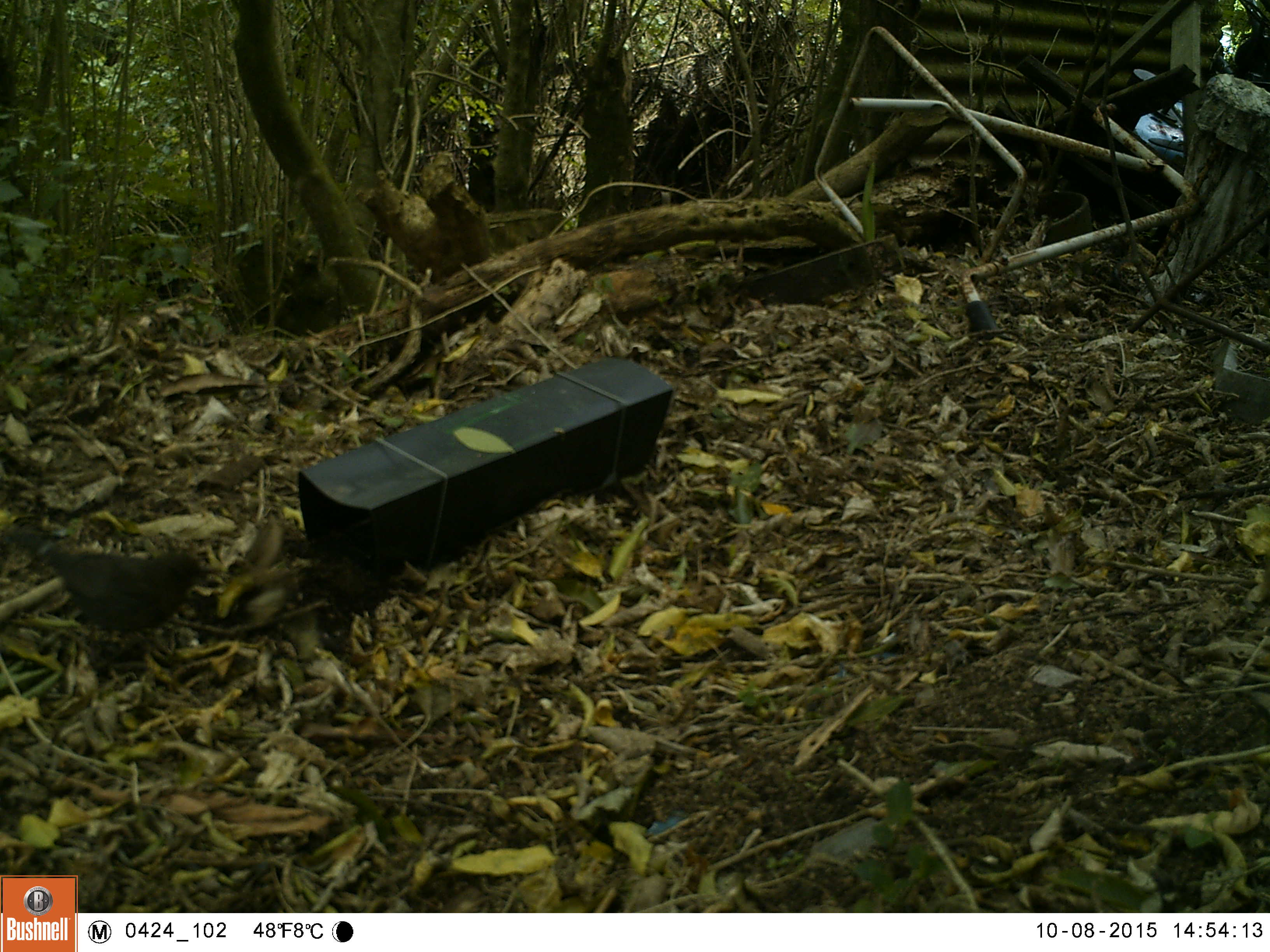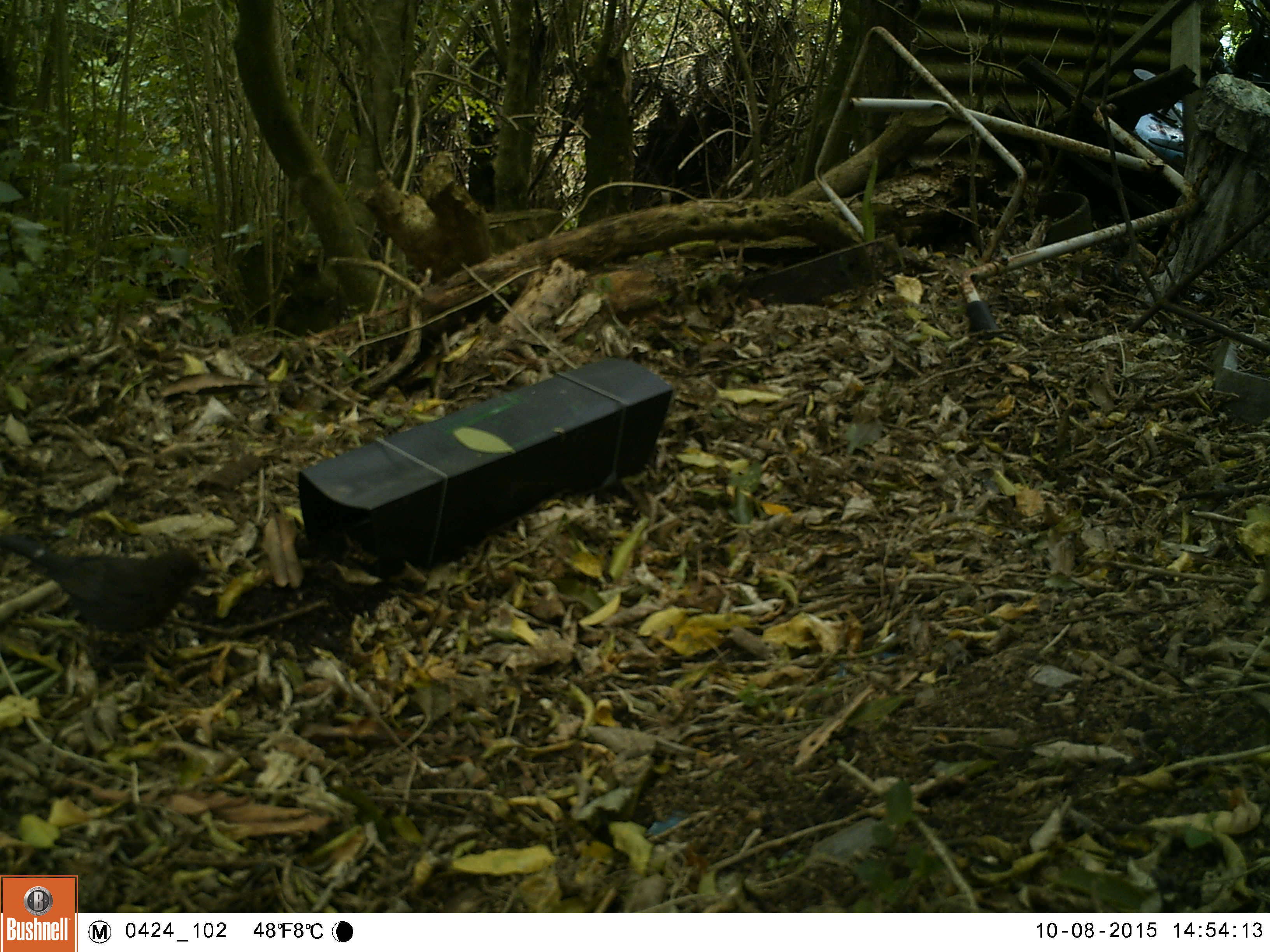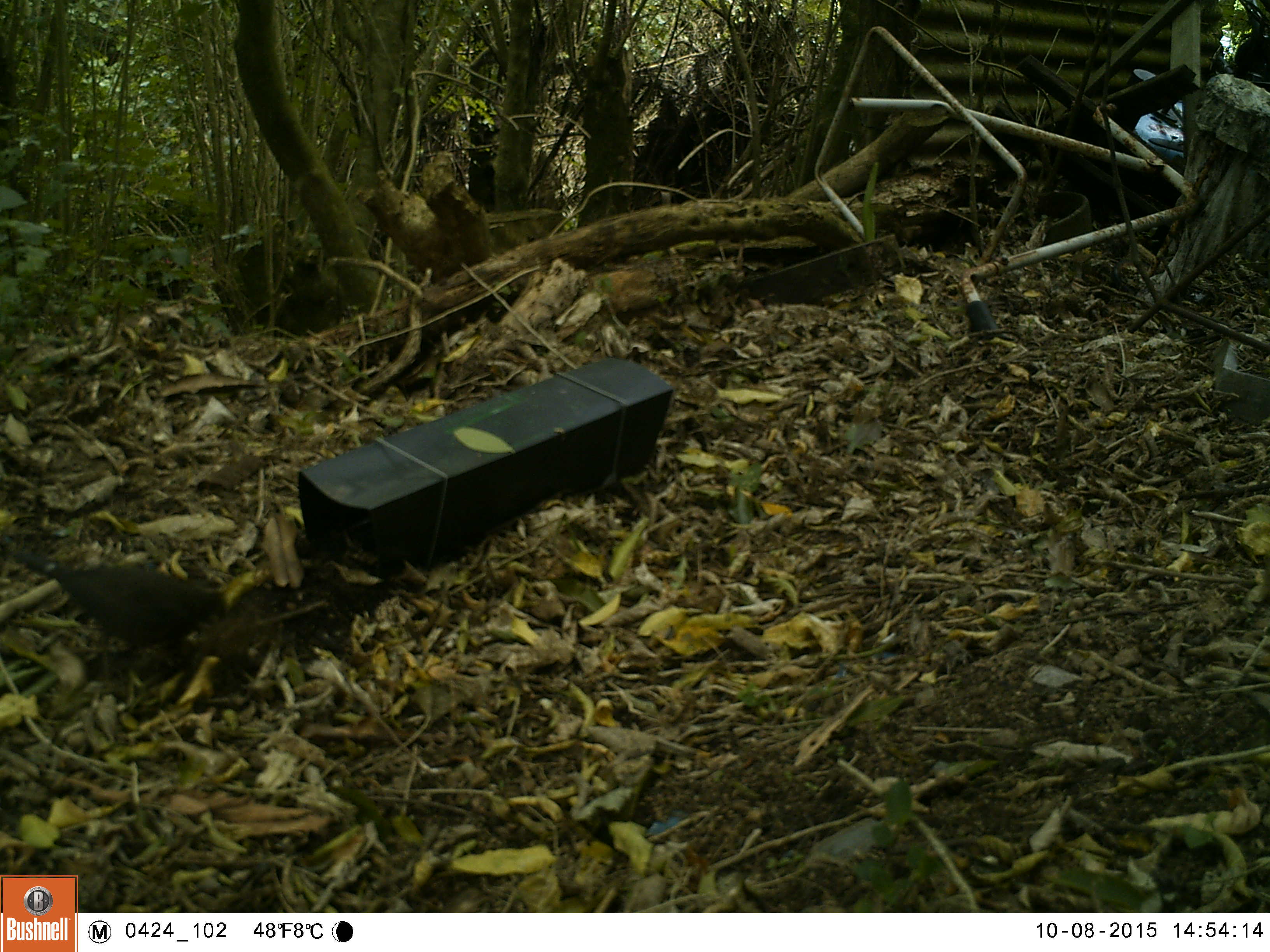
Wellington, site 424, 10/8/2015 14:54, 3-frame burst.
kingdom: Animalia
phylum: Chordata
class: Aves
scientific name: Aves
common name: bird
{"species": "bird (Aves)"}